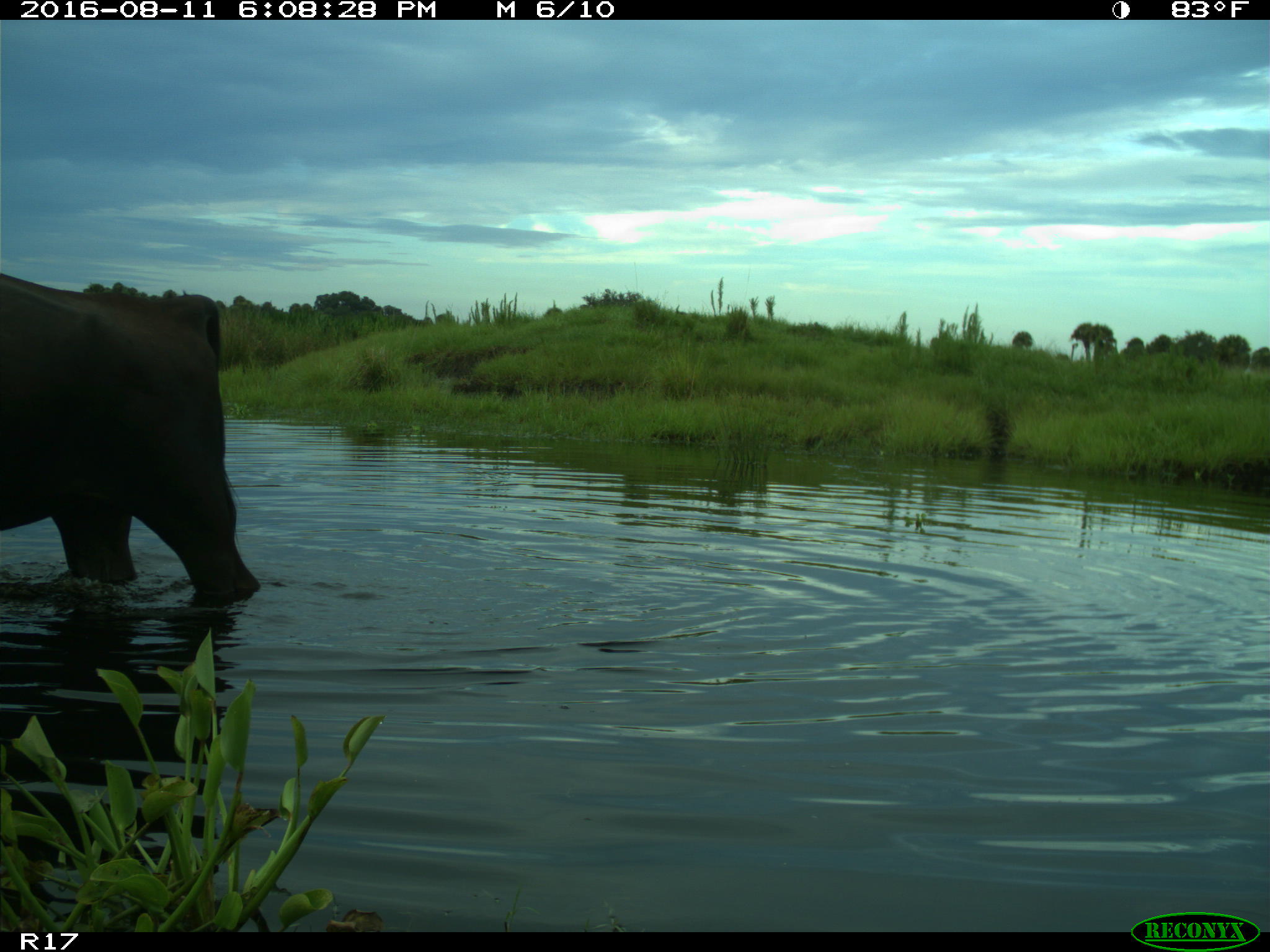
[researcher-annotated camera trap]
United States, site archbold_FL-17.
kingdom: Animalia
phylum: Chordata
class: Mammalia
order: Artiodactyla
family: Bovidae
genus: Bos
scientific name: Bos taurus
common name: domestic cow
Bos taurus (domestic cow).